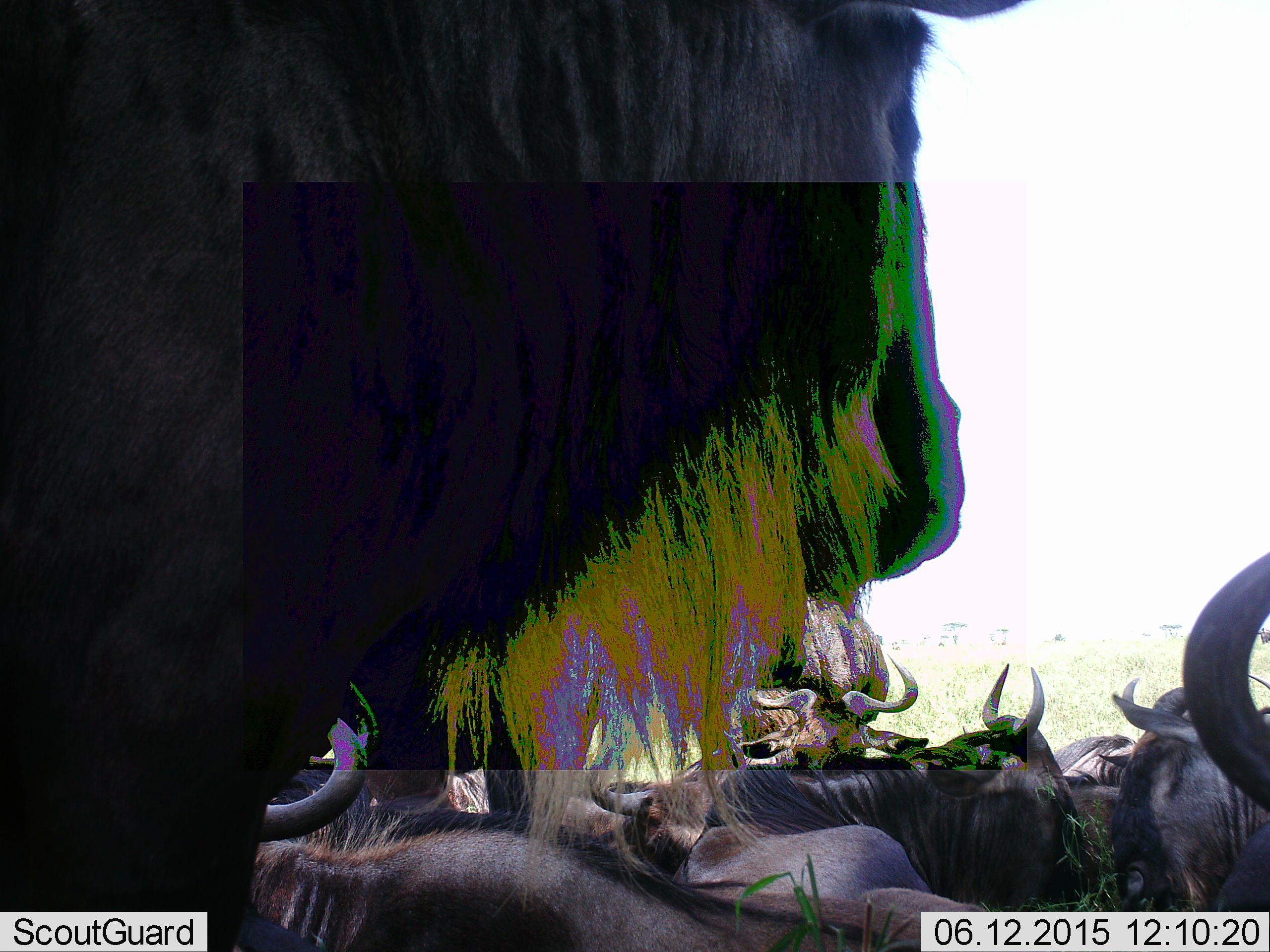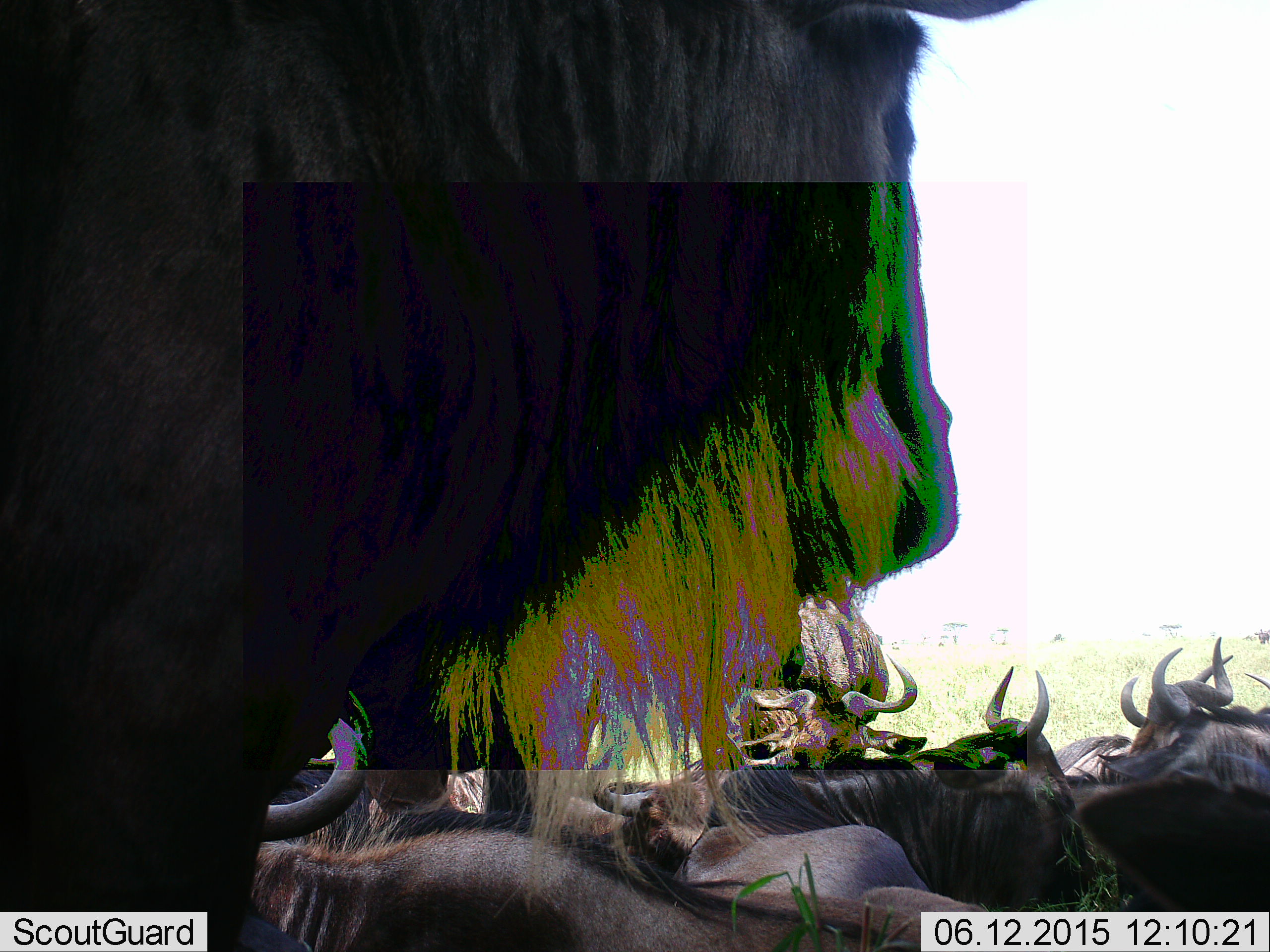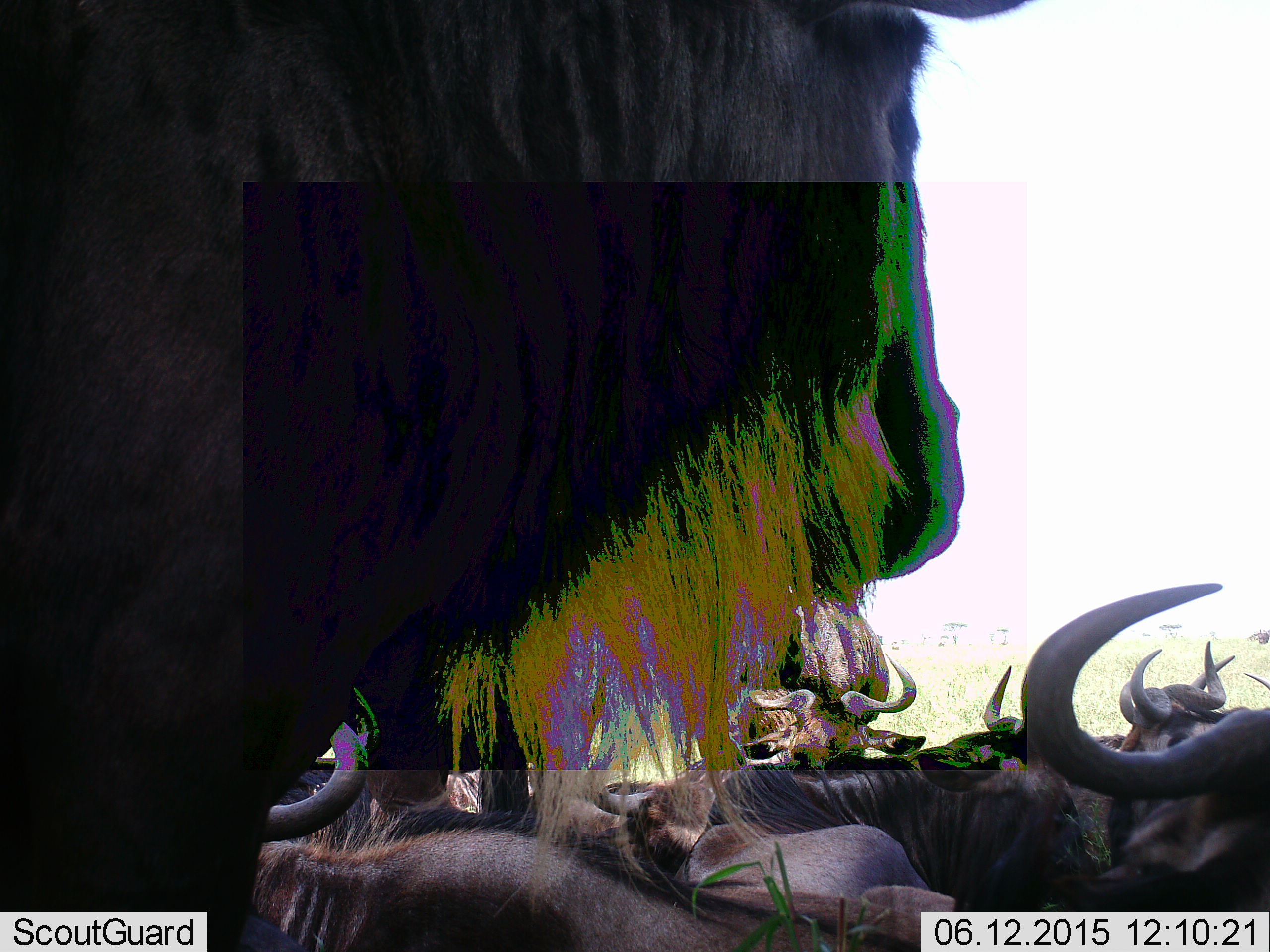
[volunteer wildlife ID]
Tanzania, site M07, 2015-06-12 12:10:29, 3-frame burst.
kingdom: Animalia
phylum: Chordata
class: Mammalia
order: Artiodactyla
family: Bovidae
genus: Connochaetes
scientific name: Connochaetes taurinus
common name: blue wildebeest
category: wildebeest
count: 11-50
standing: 80%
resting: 70%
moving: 10%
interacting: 30%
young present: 0%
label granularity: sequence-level